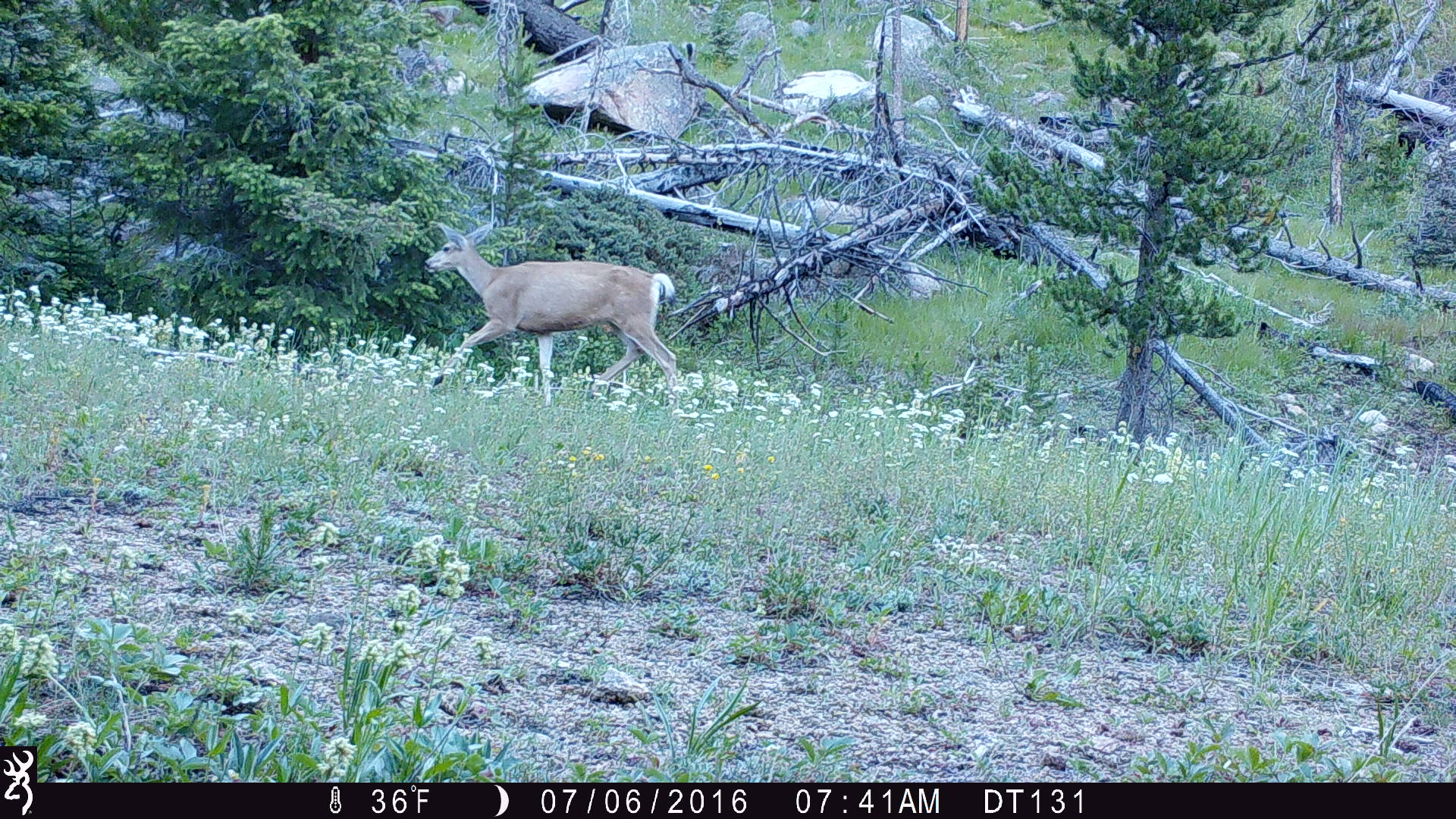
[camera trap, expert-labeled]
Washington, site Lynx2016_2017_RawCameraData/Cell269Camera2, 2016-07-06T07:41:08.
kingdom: Animalia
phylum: Chordata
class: Mammalia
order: Artiodactyla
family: Cervidae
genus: Odocoileus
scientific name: Odocoileus hemionus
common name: mule deer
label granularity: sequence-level